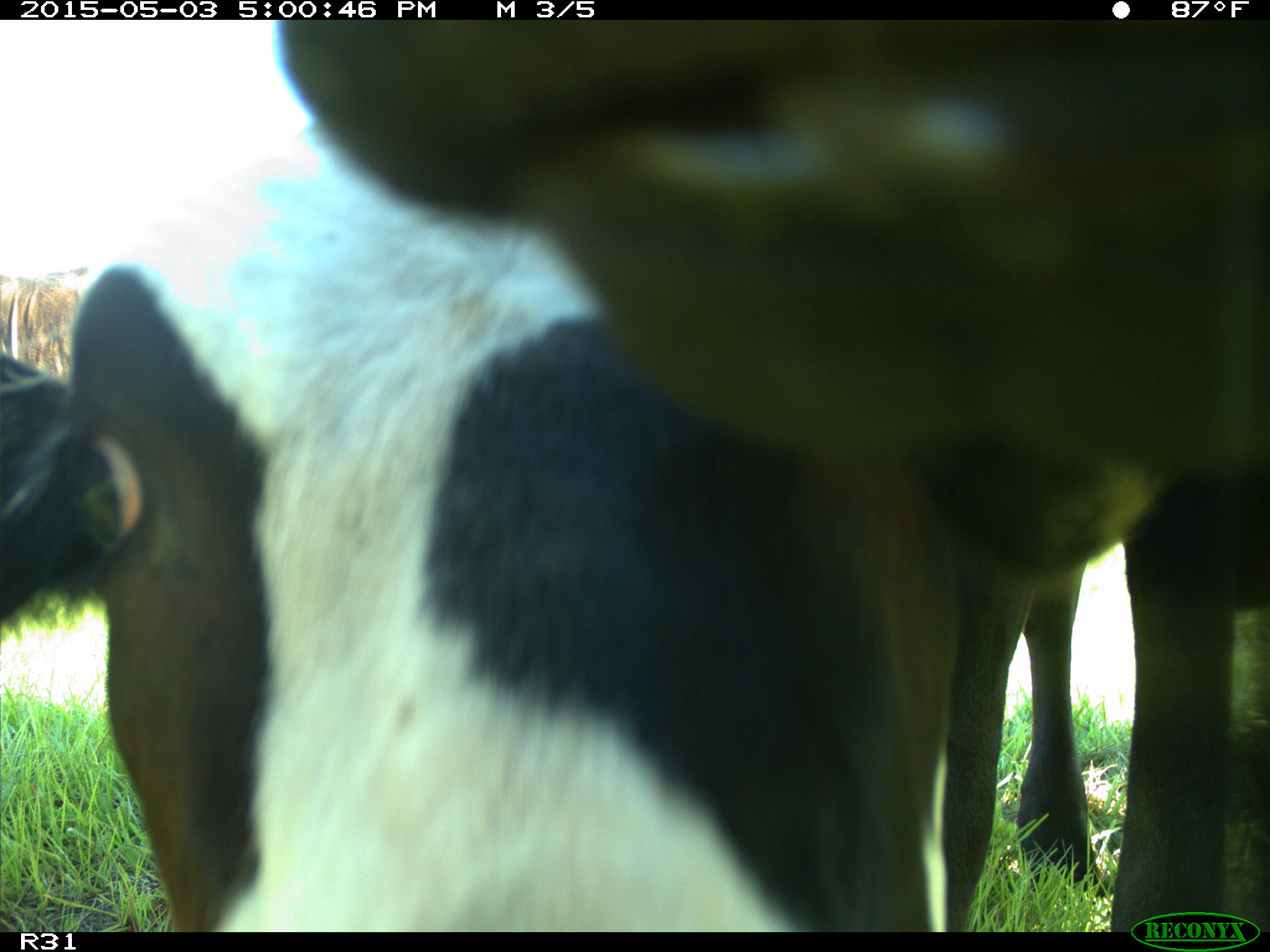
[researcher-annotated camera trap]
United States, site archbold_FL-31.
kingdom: Animalia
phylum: Chordata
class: Mammalia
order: Artiodactyla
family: Bovidae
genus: Bos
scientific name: Bos taurus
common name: domestic cow